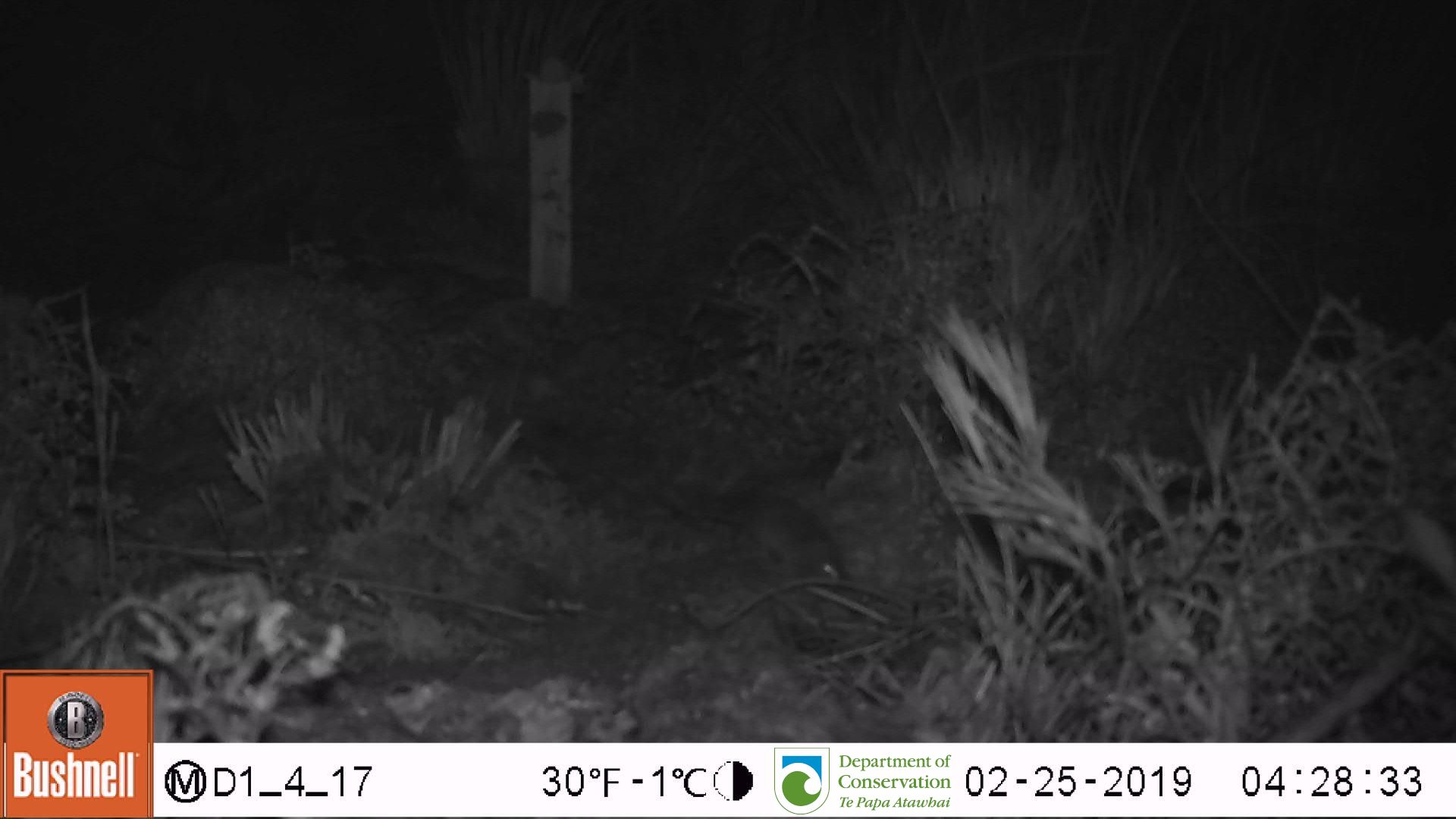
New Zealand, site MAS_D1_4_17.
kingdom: Animalia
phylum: Chordata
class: Mammalia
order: Rodentia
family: Muridae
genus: Mus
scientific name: Mus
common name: mouse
Mouse (Mus).